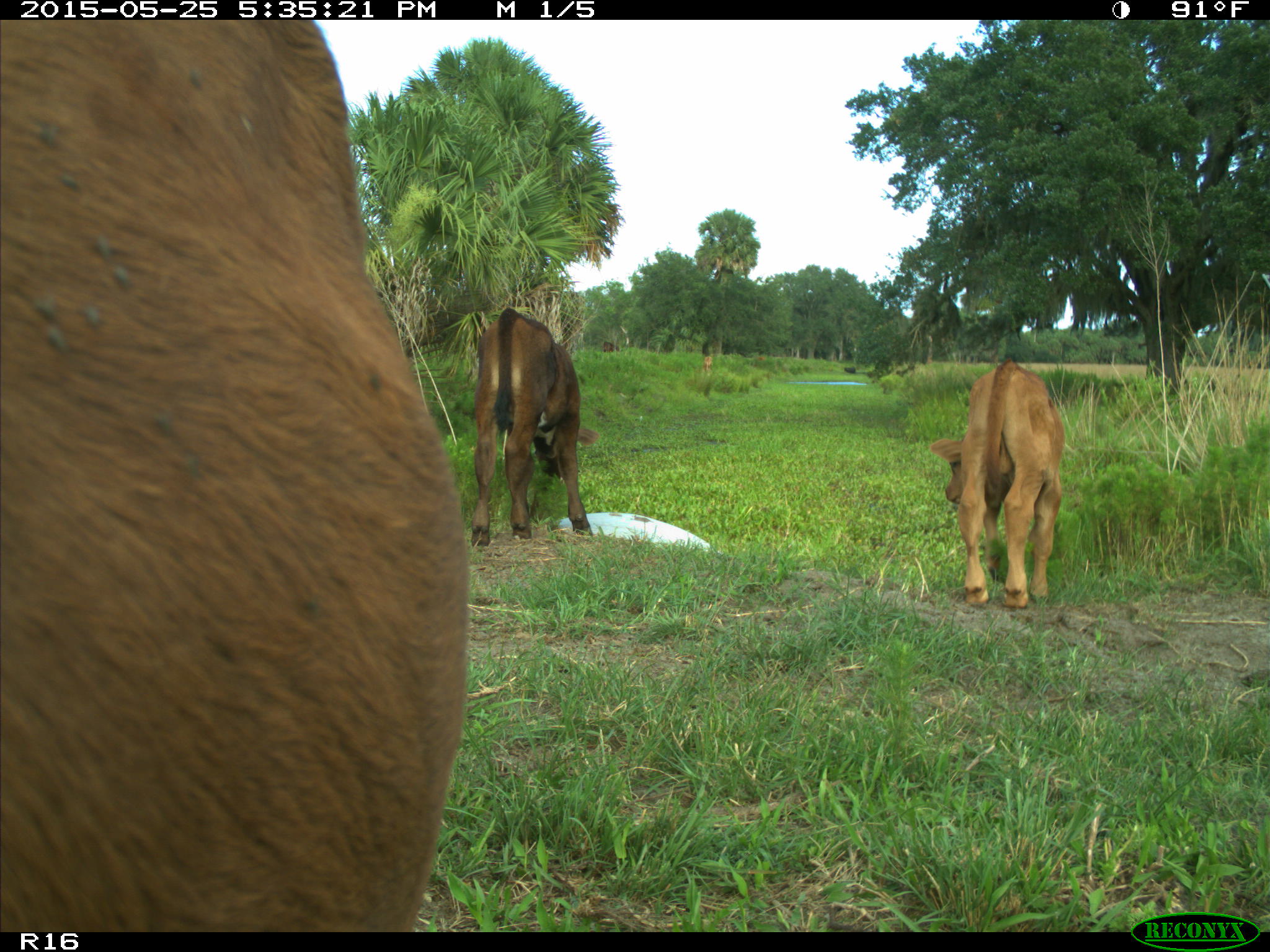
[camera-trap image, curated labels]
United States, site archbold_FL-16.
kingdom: Animalia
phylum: Chordata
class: Mammalia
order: Artiodactyla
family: Bovidae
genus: Bos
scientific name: Bos taurus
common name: domestic cow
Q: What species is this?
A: Bos taurus (domestic cow).